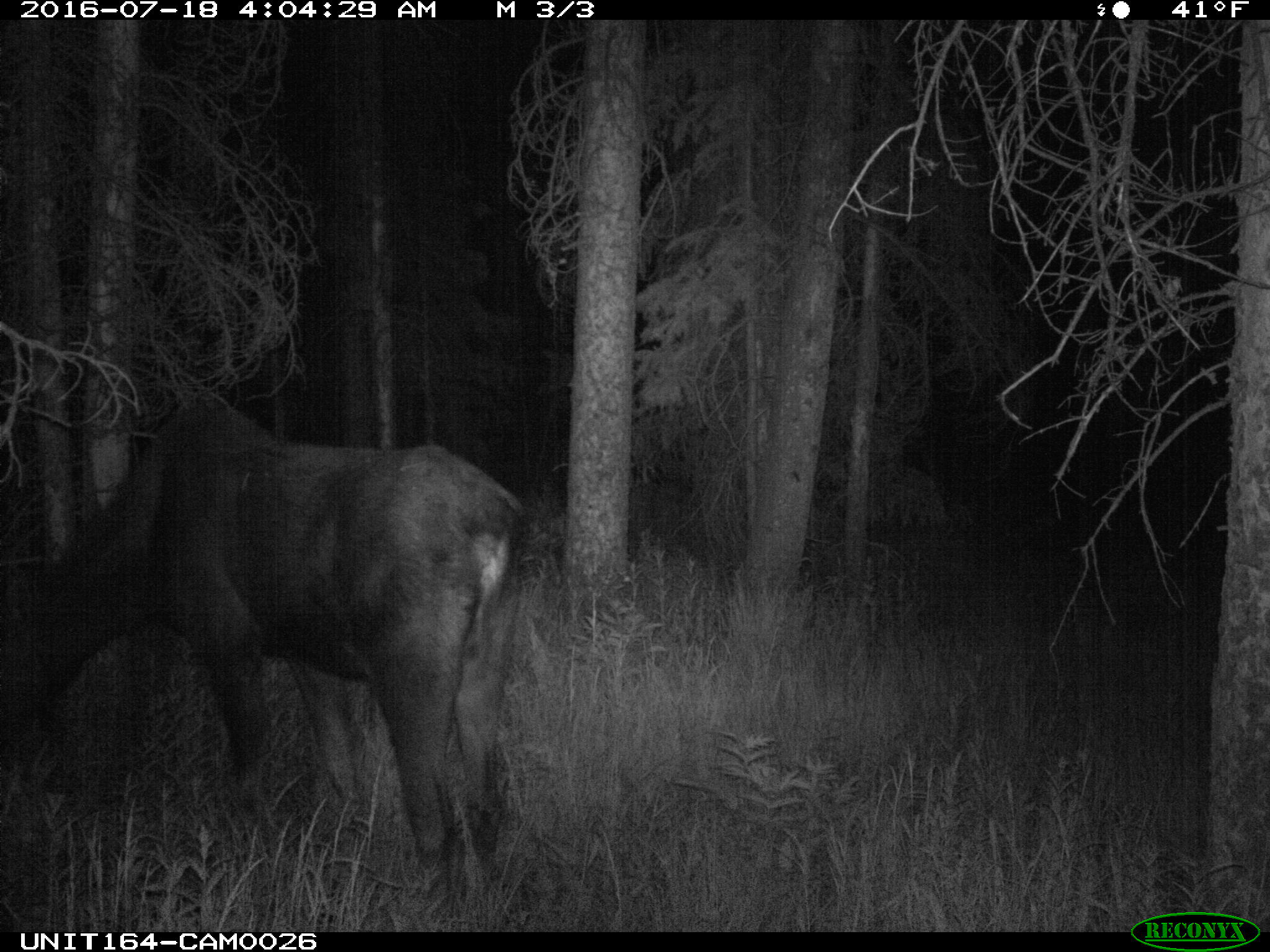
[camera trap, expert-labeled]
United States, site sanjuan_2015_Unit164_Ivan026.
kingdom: Animalia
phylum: Chordata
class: Mammalia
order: Artiodactyla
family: Cervidae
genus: Alces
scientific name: Alces alces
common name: moose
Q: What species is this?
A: Alces alces (moose).